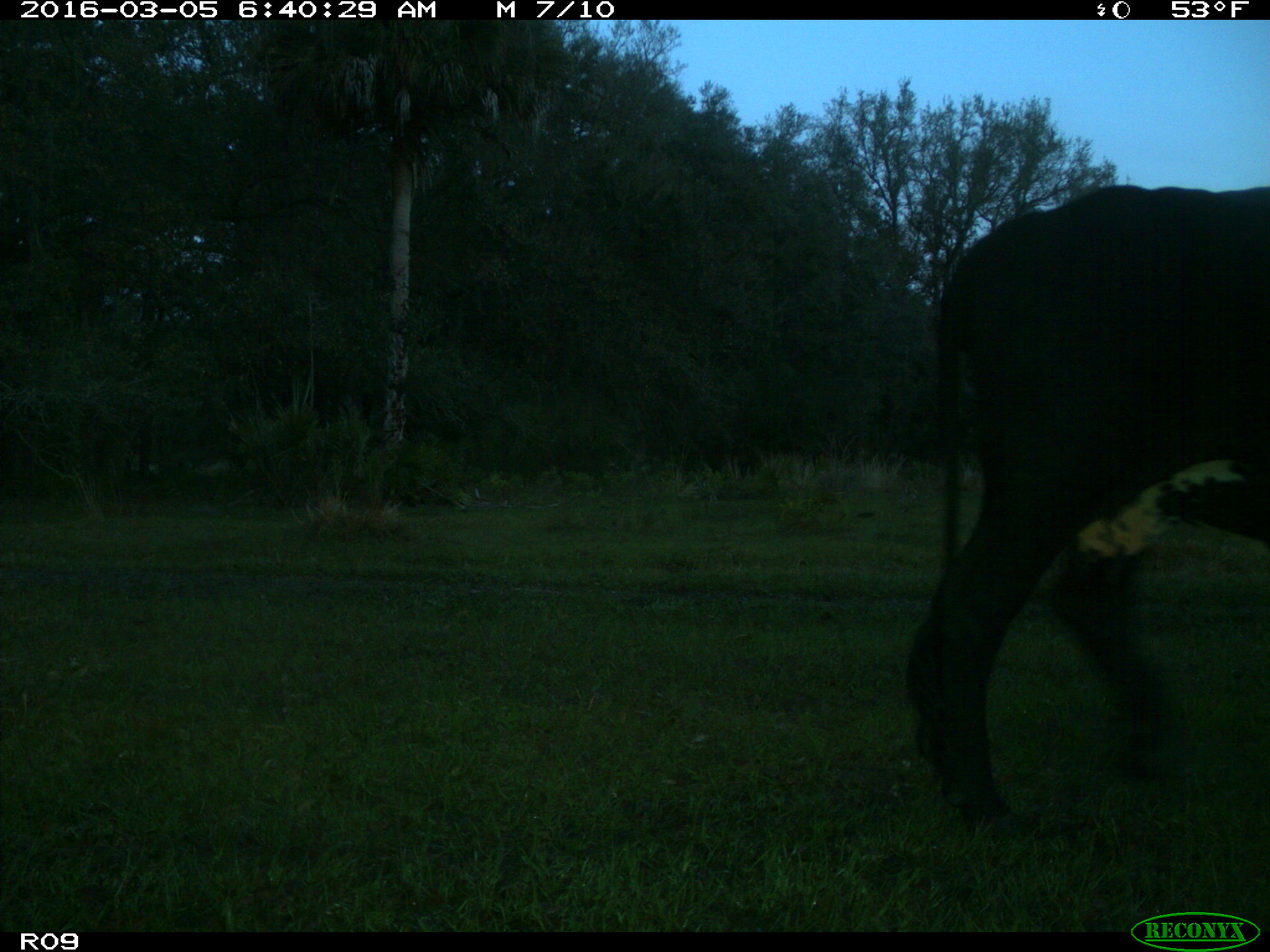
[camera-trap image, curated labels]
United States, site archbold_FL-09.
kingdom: Animalia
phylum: Chordata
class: Mammalia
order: Artiodactyla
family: Bovidae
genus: Bos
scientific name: Bos taurus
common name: domestic cow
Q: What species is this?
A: Bos taurus (domestic cow).